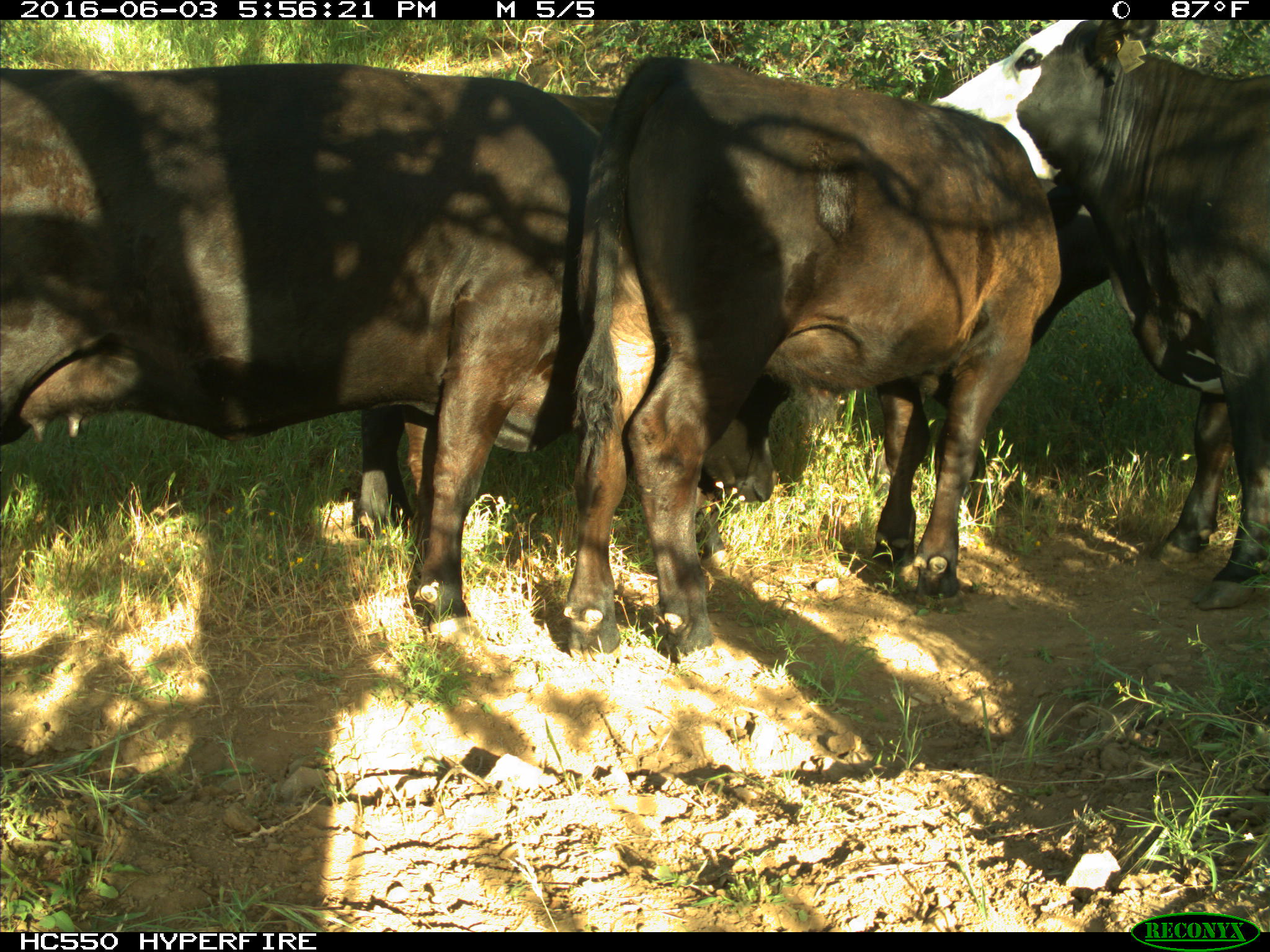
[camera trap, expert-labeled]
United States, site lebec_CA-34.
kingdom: Animalia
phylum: Chordata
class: Mammalia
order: Artiodactyla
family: Bovidae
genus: Bos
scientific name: Bos taurus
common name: domestic cow